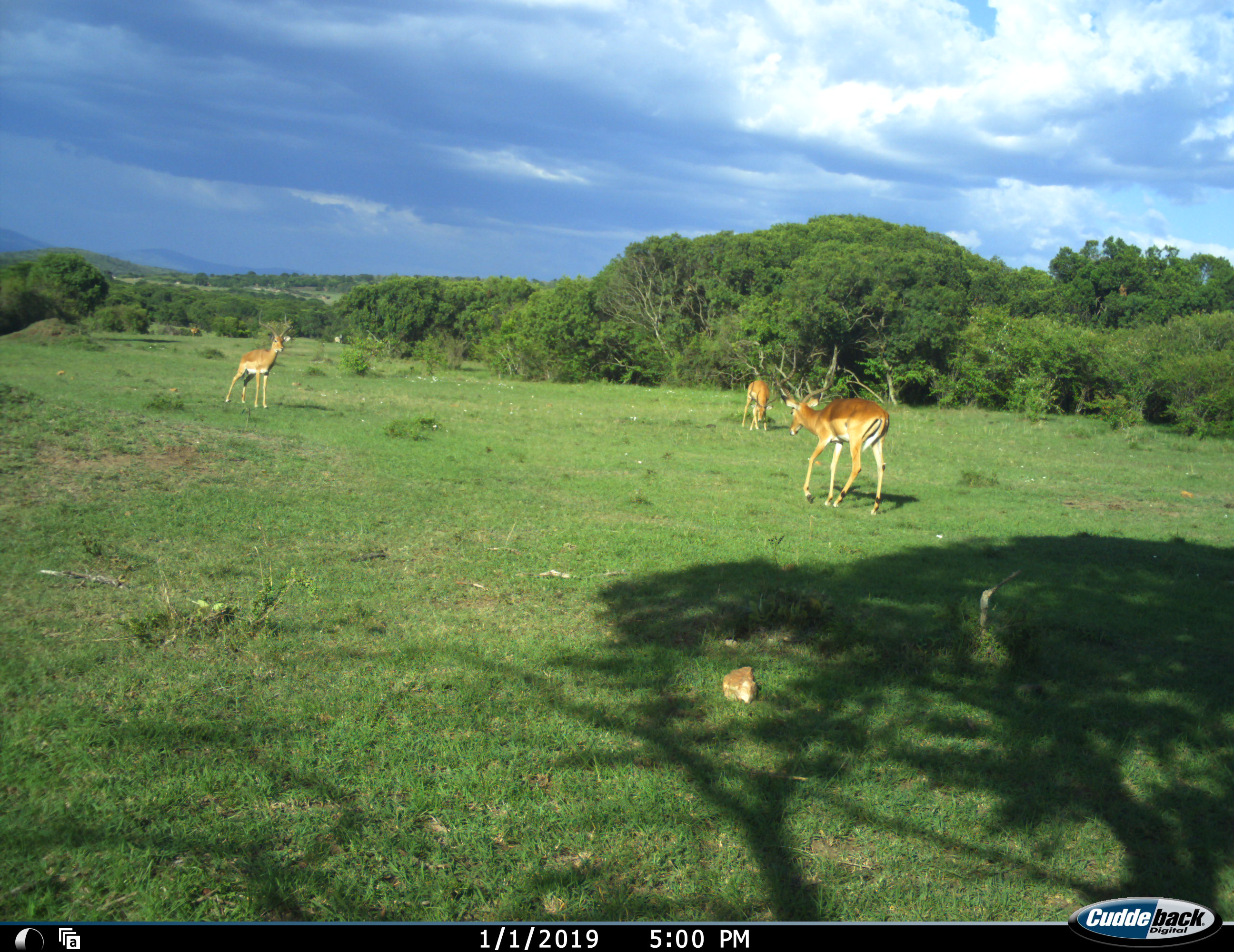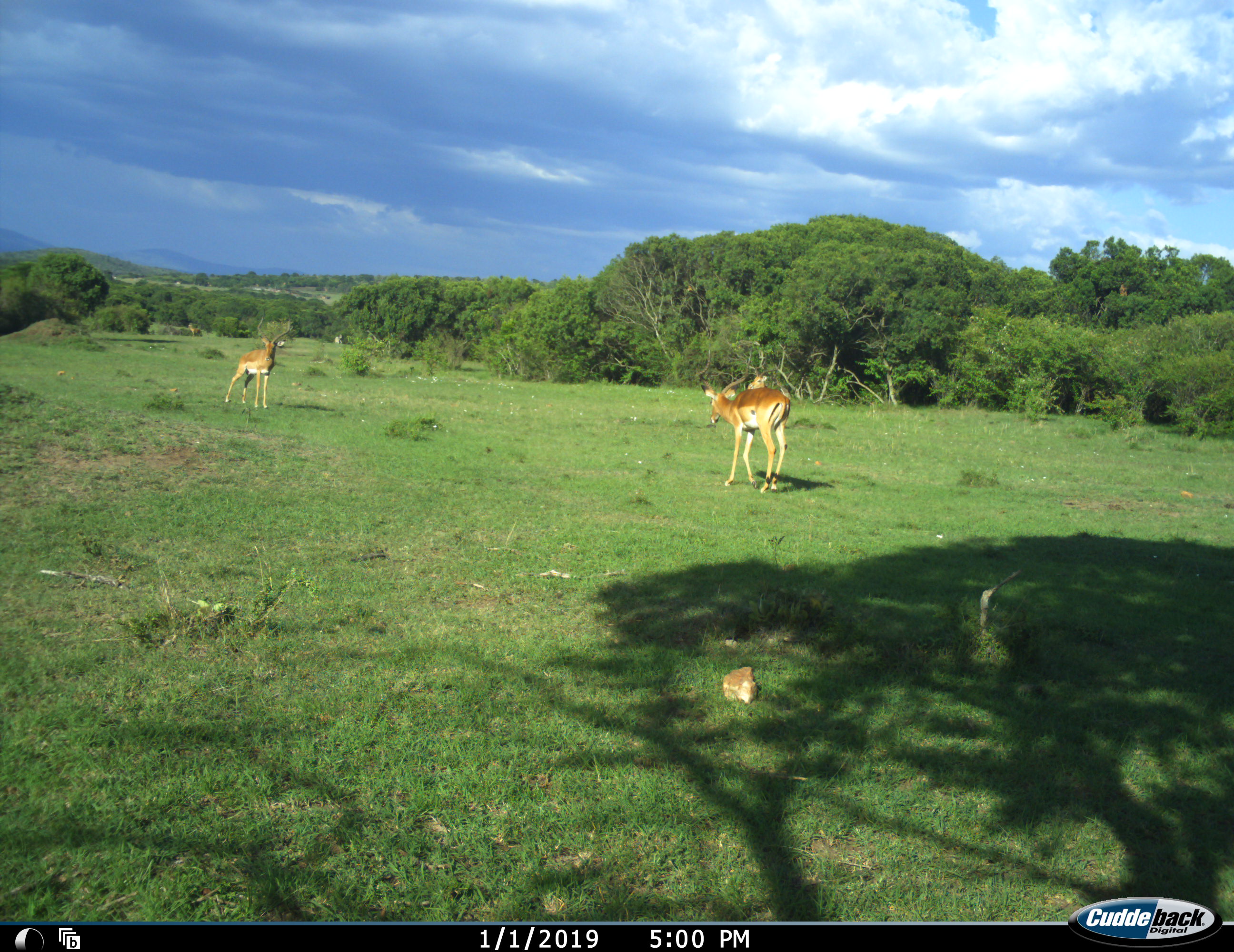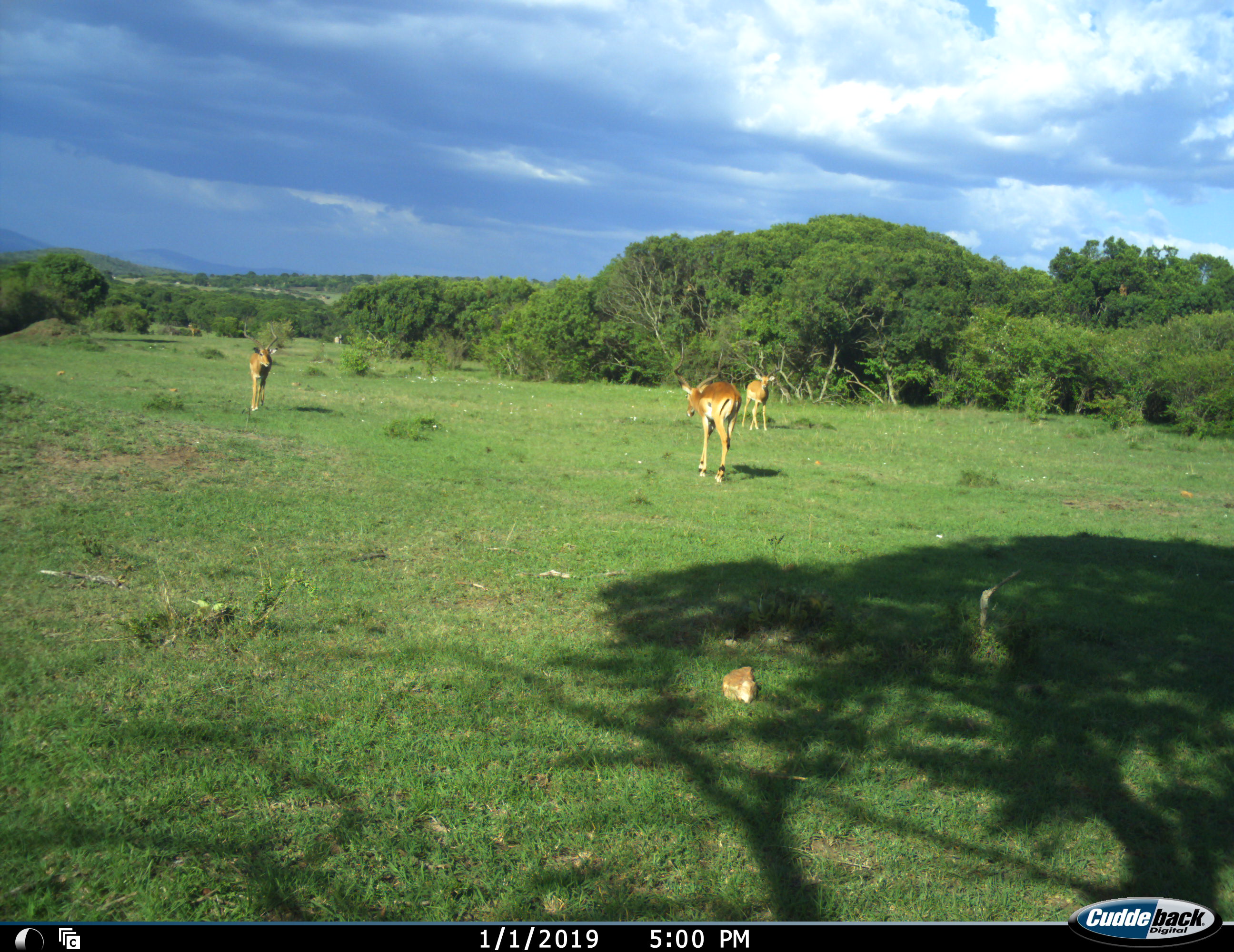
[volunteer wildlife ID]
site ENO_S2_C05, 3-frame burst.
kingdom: Animalia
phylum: Chordata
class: Mammalia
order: Artiodactyla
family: Bovidae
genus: Aepyceros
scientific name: Aepyceros melampus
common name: impala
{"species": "impala (Aepyceros melampus)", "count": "3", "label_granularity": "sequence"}